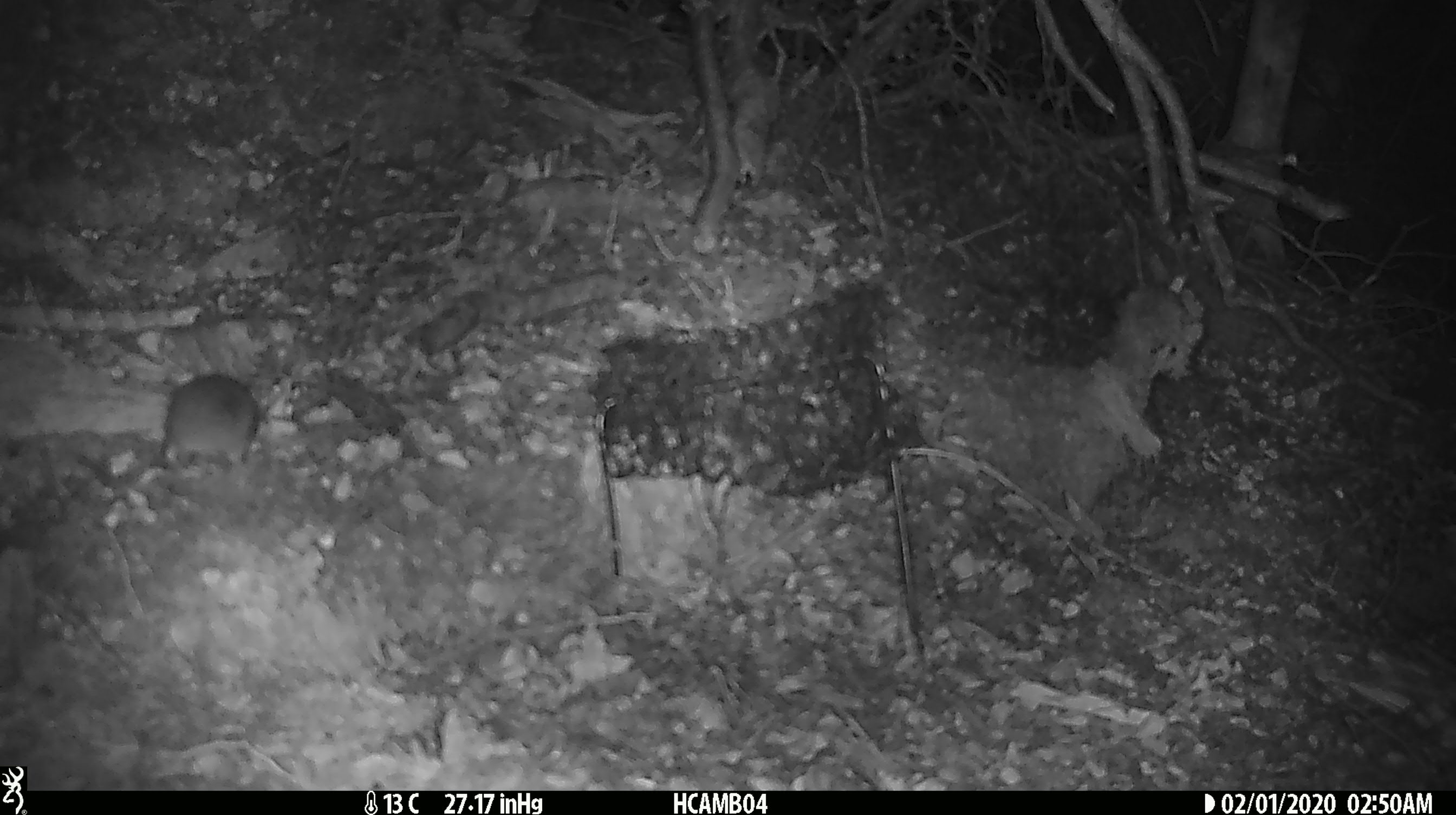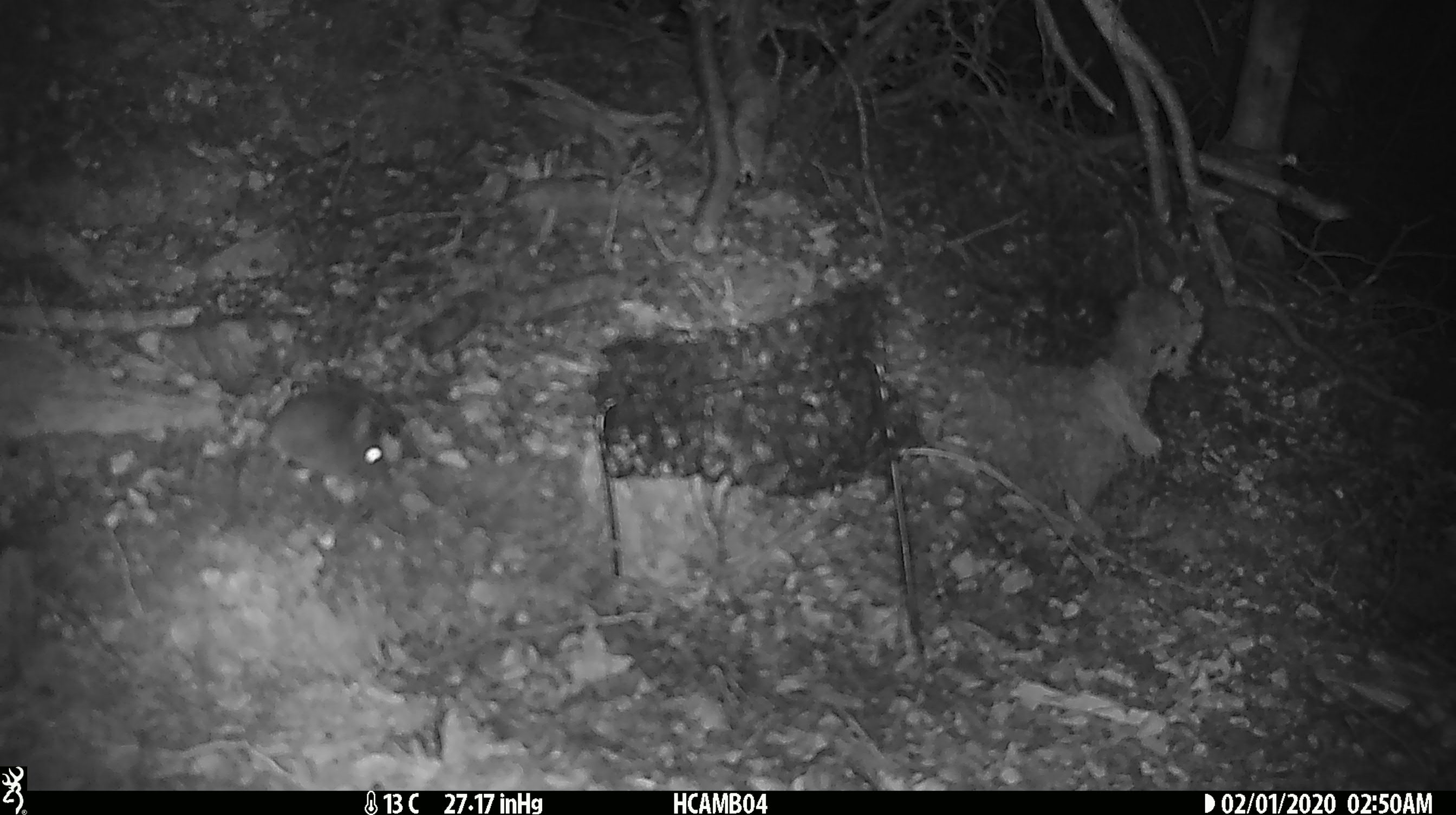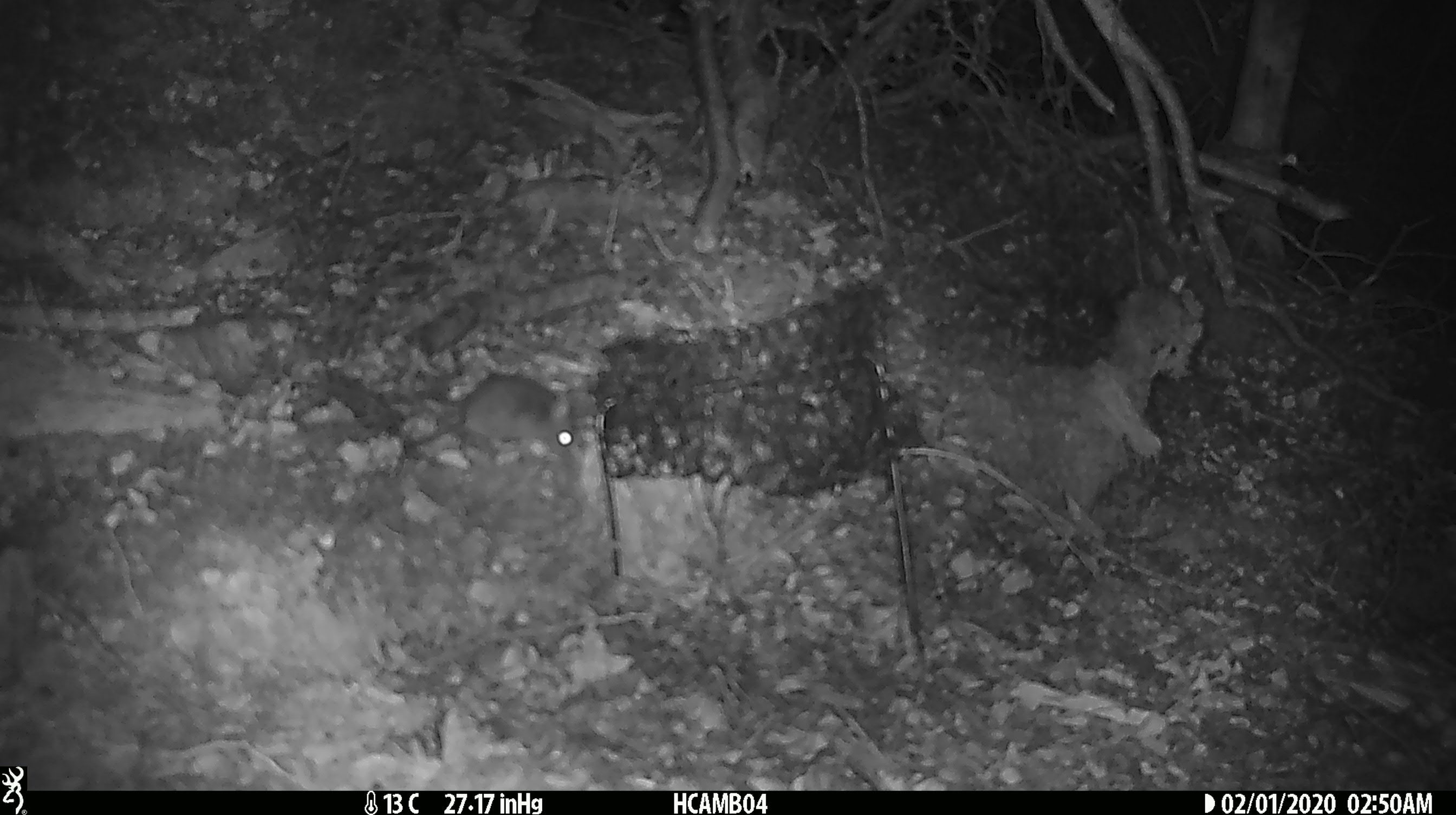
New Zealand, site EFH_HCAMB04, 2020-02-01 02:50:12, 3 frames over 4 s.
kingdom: Animalia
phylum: Chordata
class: Mammalia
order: Rodentia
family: Muridae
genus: Mus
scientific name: Mus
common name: mouse